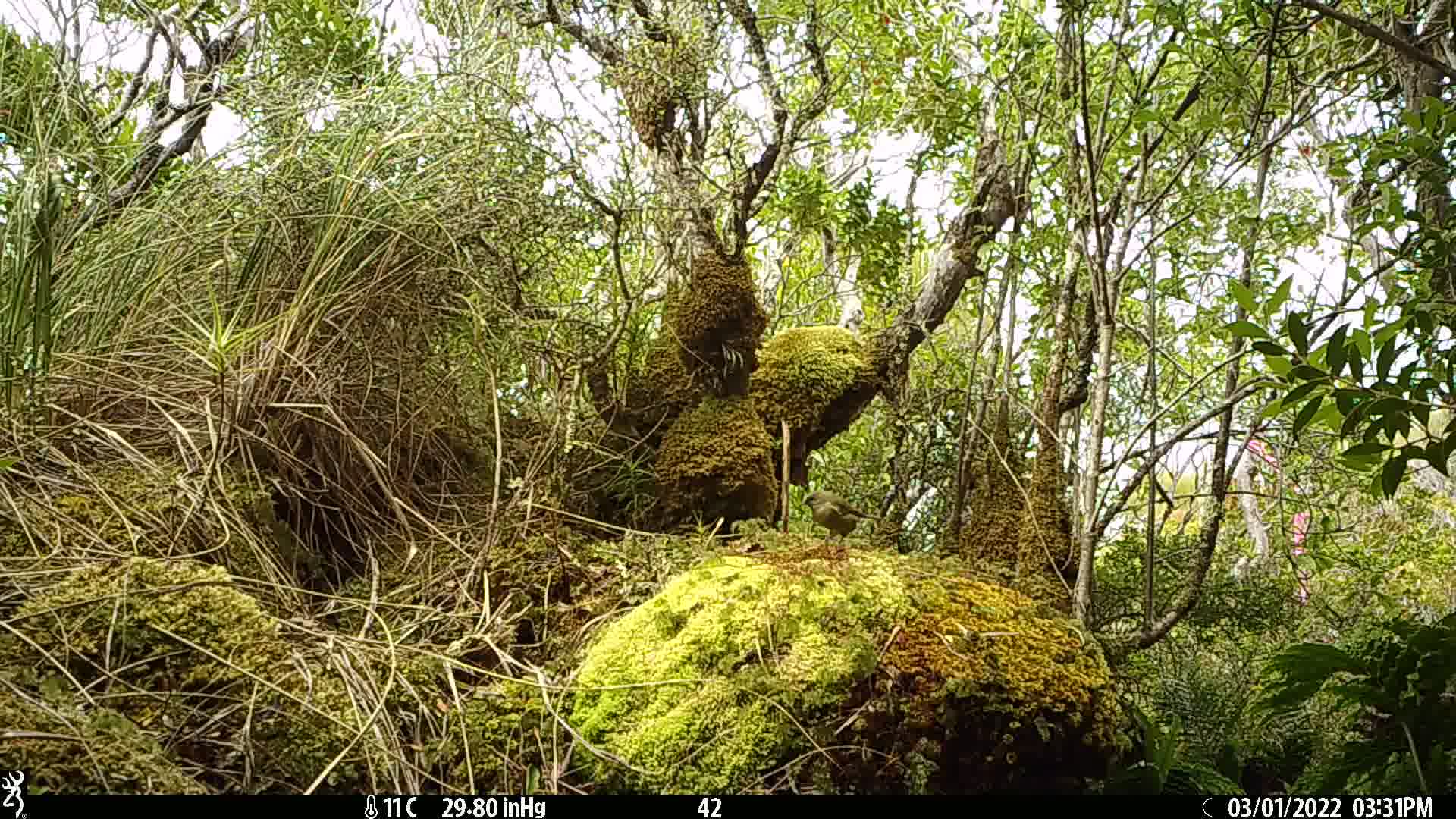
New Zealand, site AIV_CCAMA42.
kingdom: Animalia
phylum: Chordata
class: Aves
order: Passeriformes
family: Meliphagidae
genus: Anthornis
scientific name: Anthornis melanura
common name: new zealand bellbird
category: bellbird